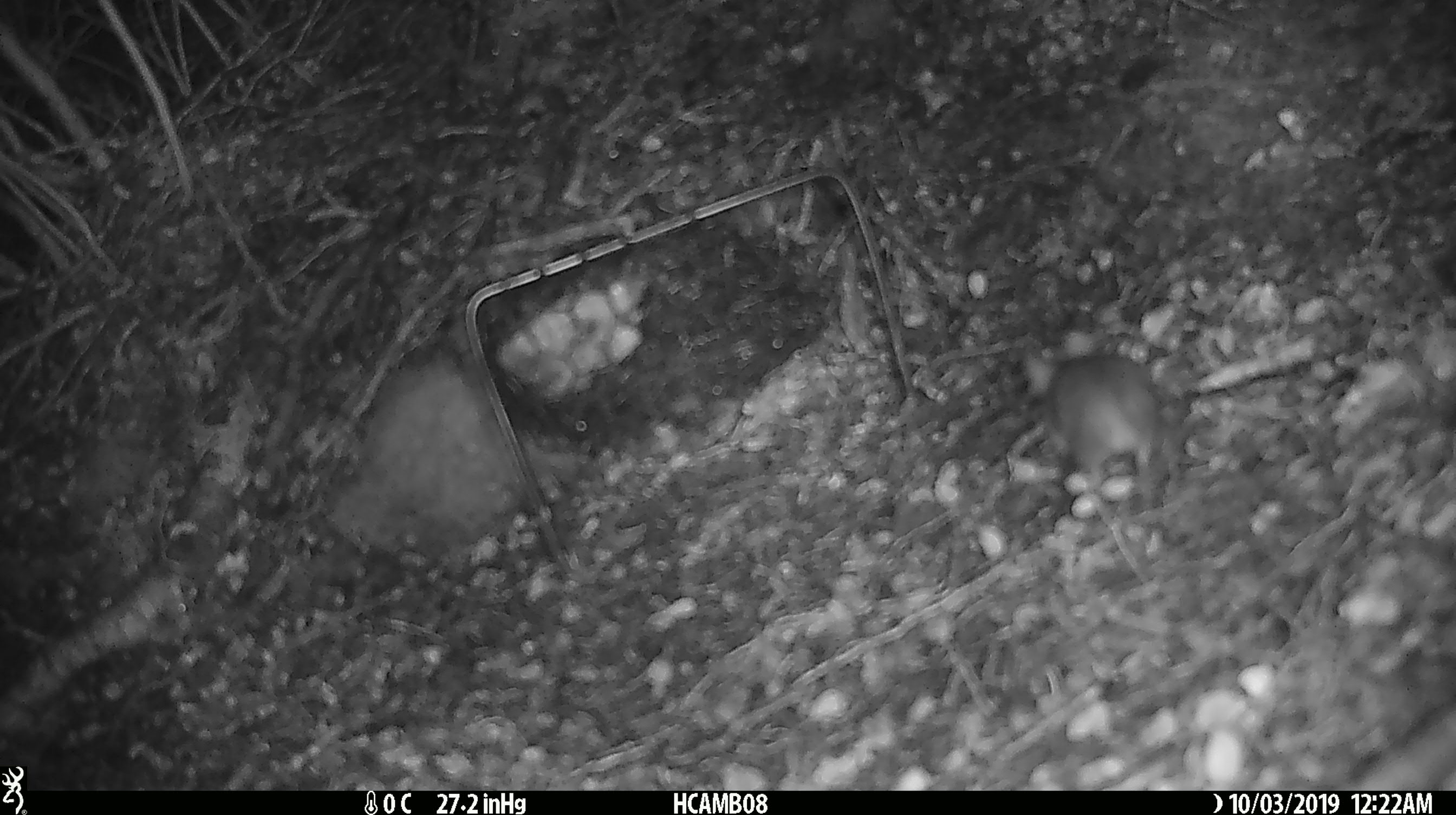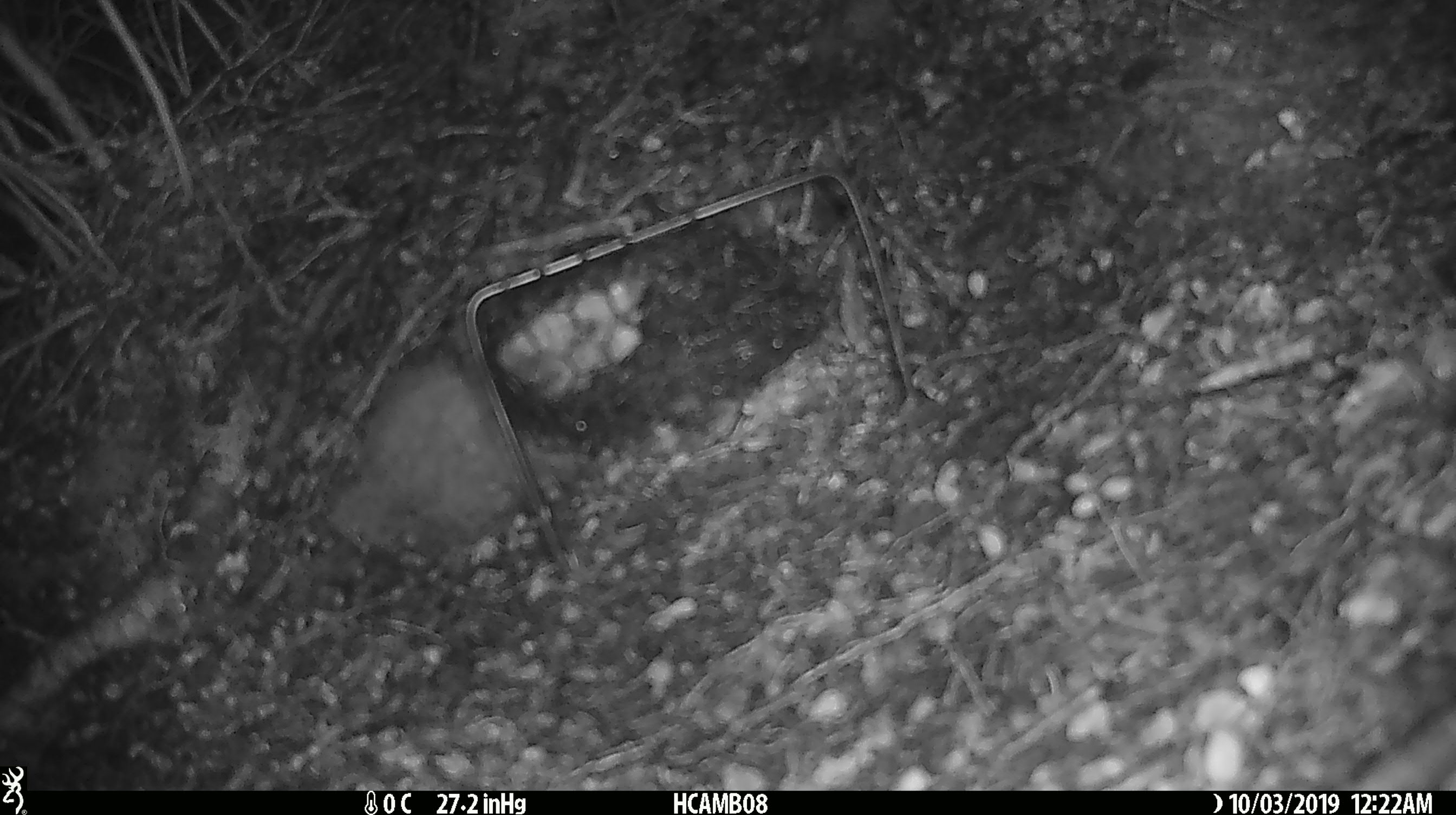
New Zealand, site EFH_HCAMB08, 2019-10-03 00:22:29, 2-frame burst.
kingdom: Animalia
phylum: Chordata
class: Mammalia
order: Rodentia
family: Muridae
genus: Mus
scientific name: Mus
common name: mouse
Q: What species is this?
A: Mouse (Mus).